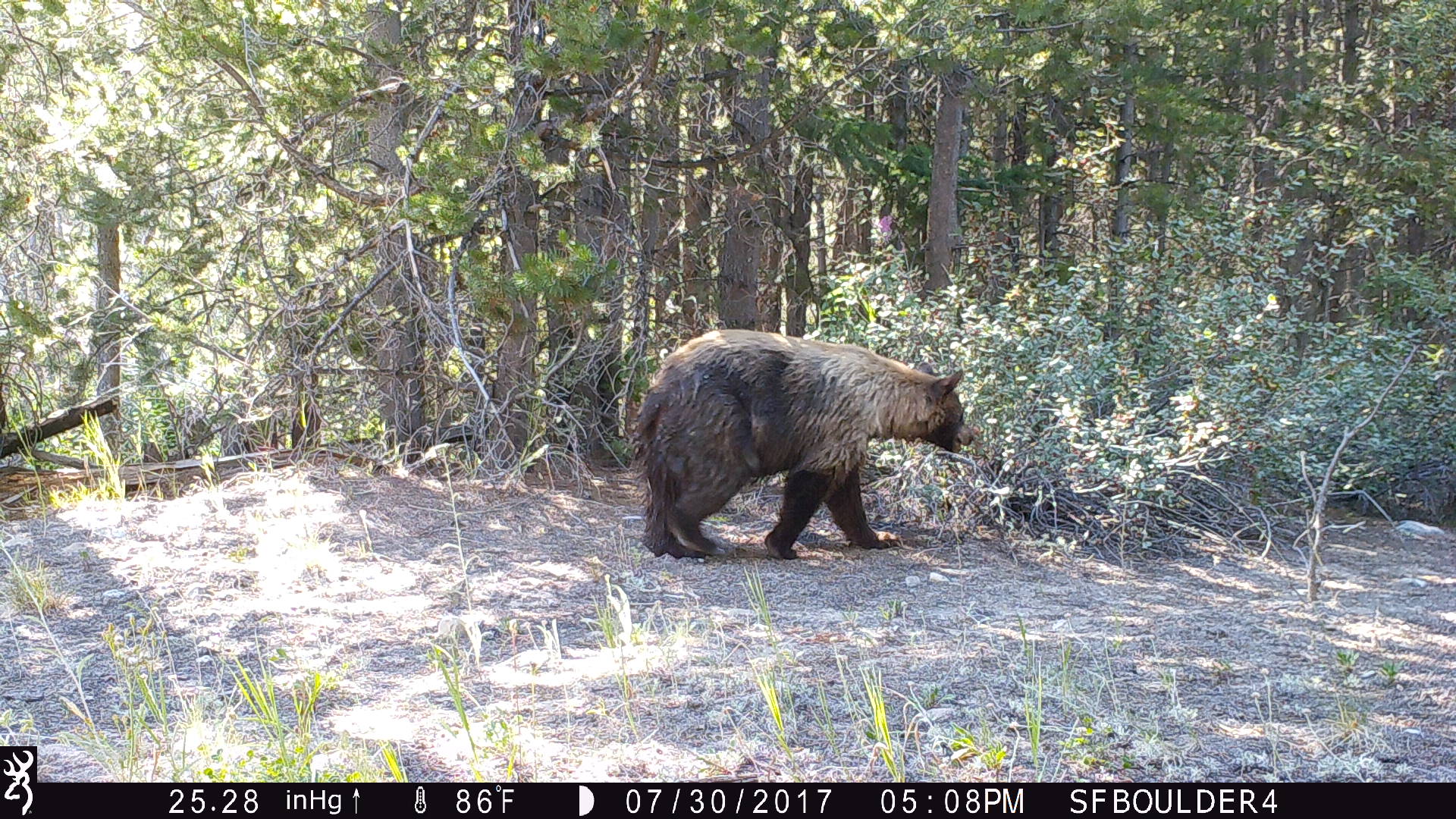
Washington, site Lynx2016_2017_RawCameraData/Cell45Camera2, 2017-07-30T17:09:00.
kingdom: Animalia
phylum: Chordata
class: Mammalia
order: Carnivora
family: Ursidae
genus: Ursus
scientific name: Ursus americanus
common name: american black bear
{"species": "Ursus americanus (american black bear)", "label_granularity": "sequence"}